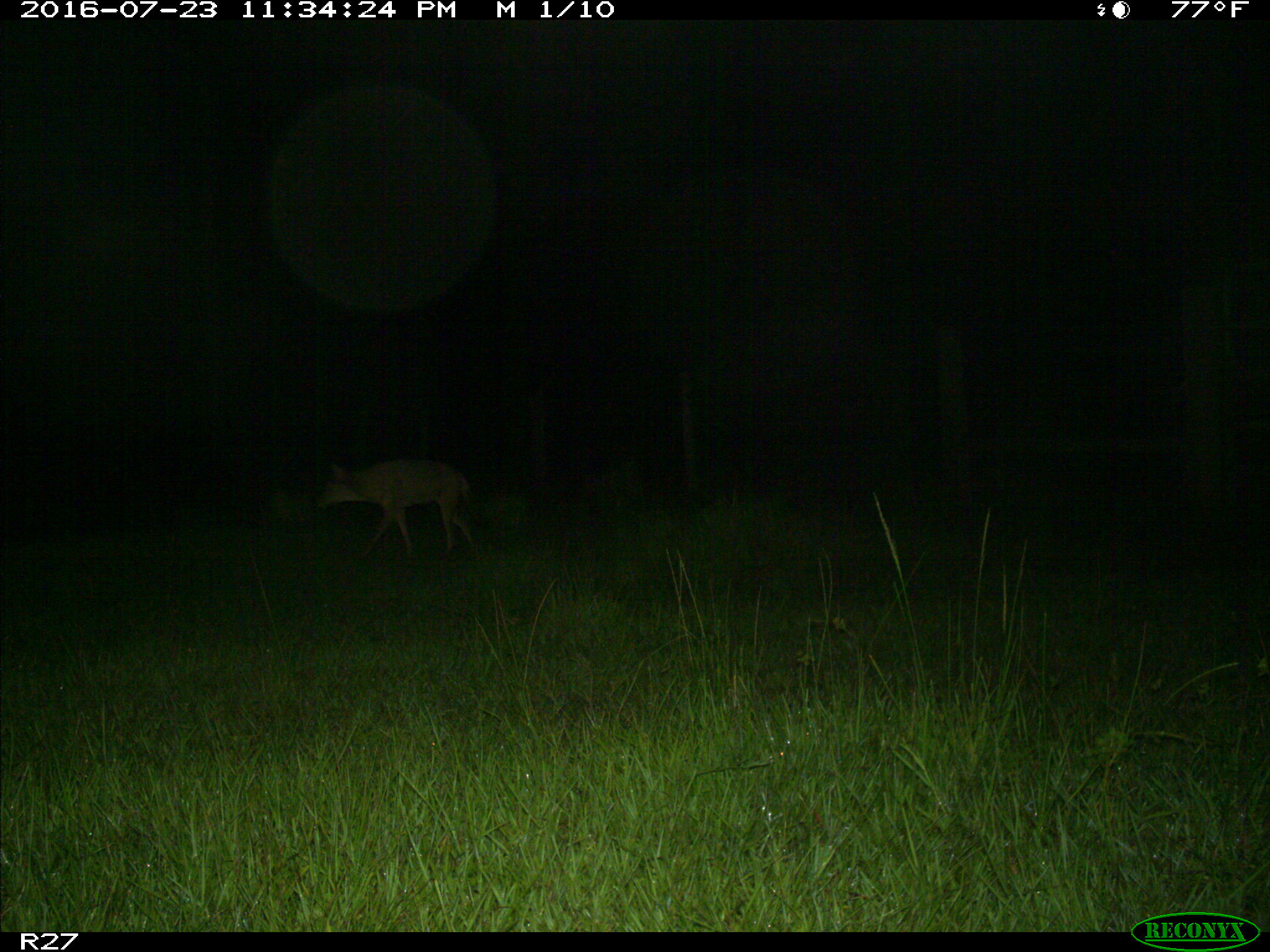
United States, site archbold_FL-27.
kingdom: Animalia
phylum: Chordata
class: Mammalia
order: Carnivora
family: Canidae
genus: Canis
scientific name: Canis latrans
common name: coyote